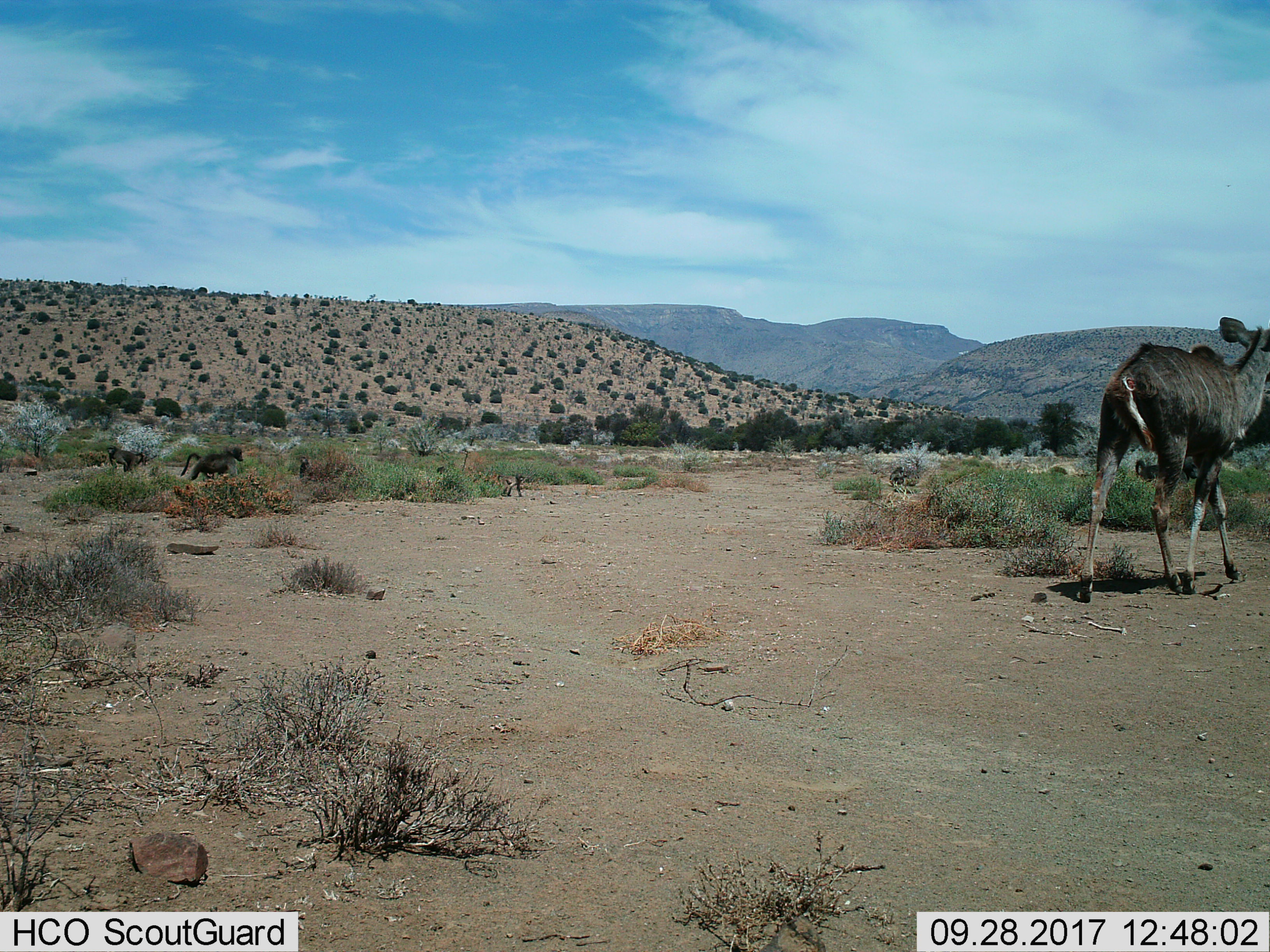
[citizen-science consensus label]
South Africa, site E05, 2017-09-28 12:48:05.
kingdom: Animalia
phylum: Chordata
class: Mammalia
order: Artiodactyla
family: Bovidae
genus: Tragelaphus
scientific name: Tragelaphus strepsiceros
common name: greater kudu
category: kudu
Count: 1.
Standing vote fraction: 0%.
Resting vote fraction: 0%.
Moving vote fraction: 100%.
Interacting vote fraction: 0%.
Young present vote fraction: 0%.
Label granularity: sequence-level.